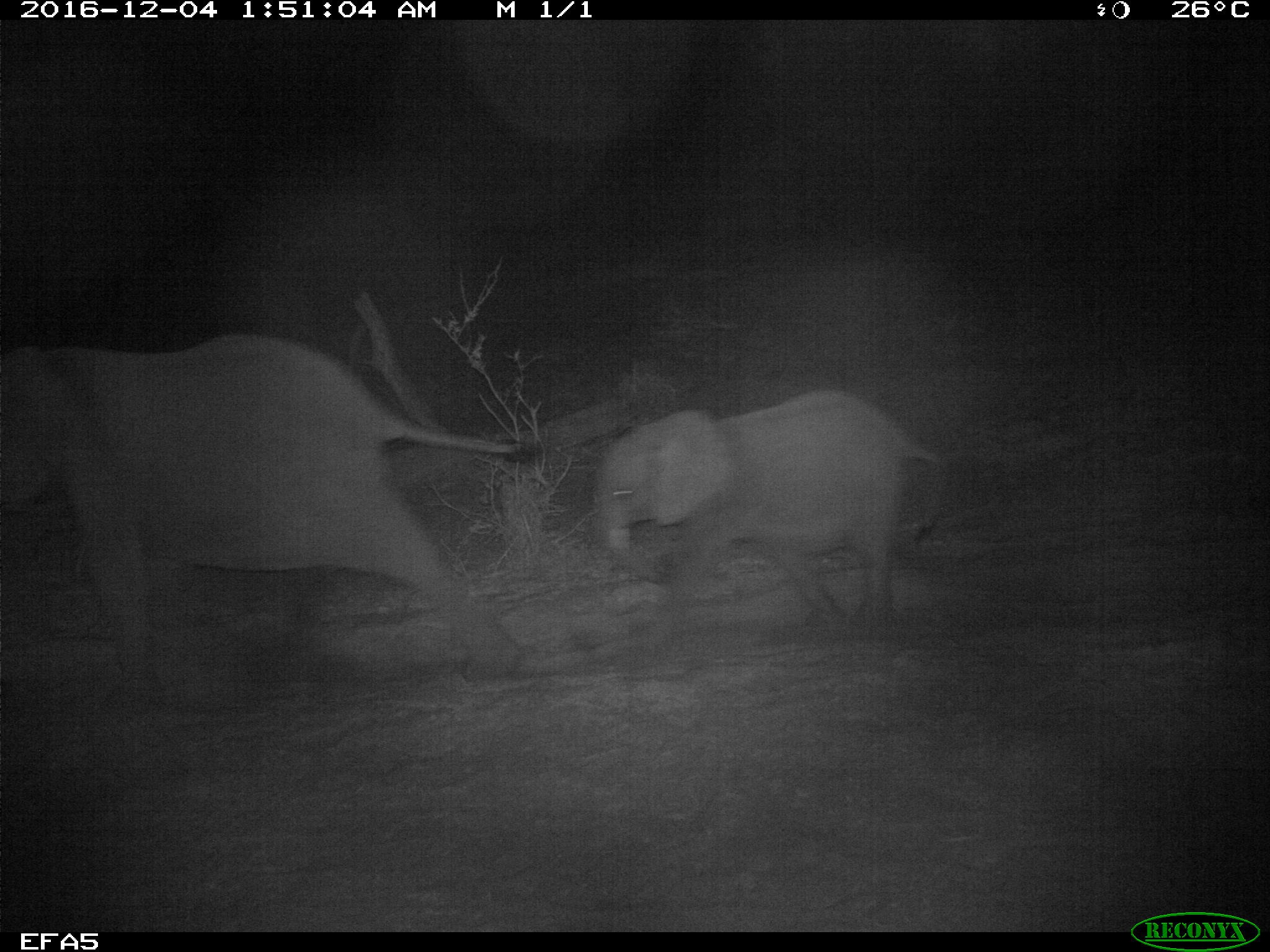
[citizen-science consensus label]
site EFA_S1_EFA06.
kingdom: Animalia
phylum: Chordata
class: Mammalia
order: Proboscidea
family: Elephantidae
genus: Loxodonta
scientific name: Loxodonta africana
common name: african bush elephant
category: elephant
Elephant (african bush elephant) (Loxodonta africana), count 2. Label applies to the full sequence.